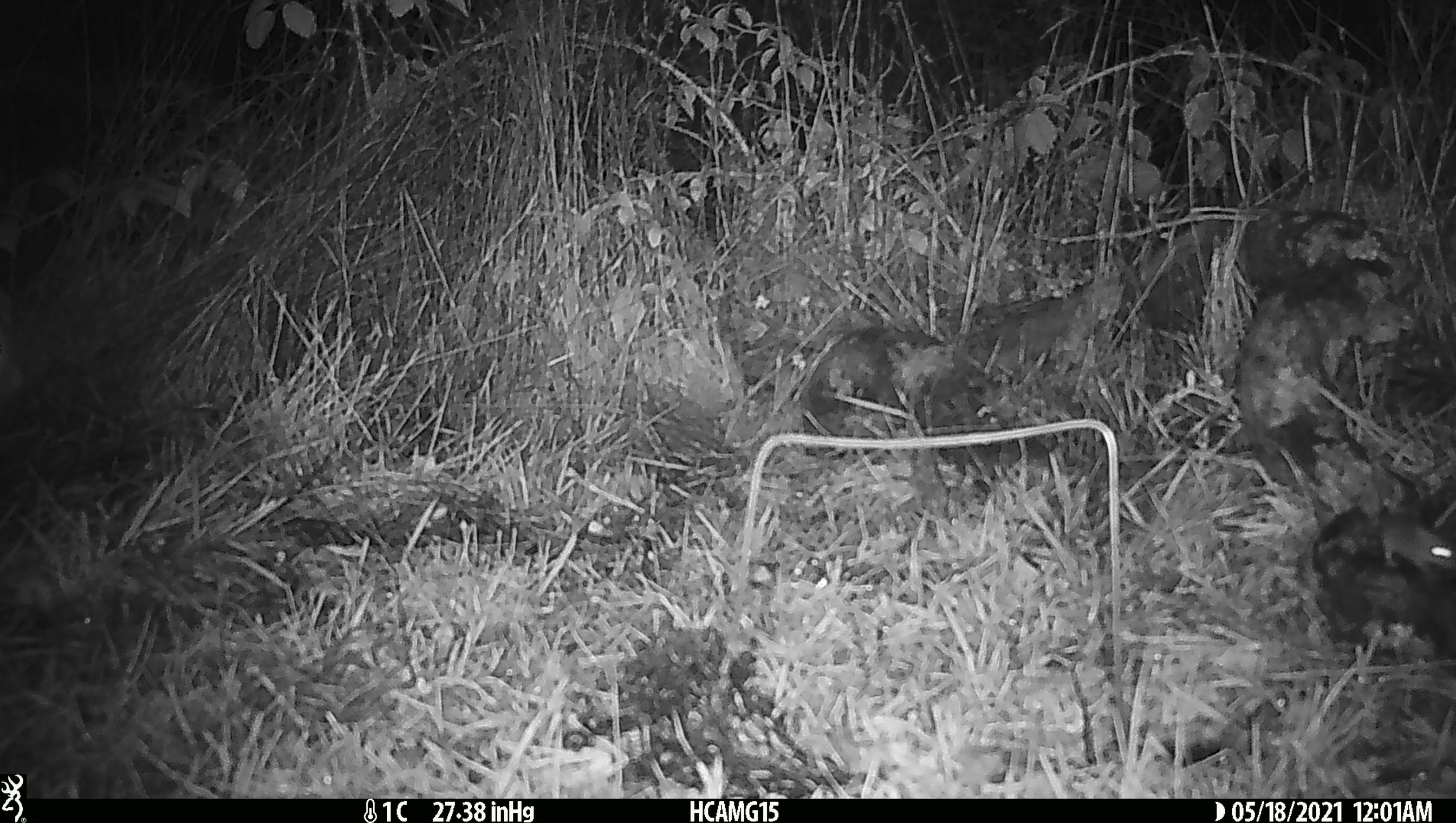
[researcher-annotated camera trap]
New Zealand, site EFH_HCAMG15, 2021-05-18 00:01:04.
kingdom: Animalia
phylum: Chordata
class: Mammalia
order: Rodentia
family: Muridae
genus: Mus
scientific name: Mus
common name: mouse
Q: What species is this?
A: Mouse (Mus).